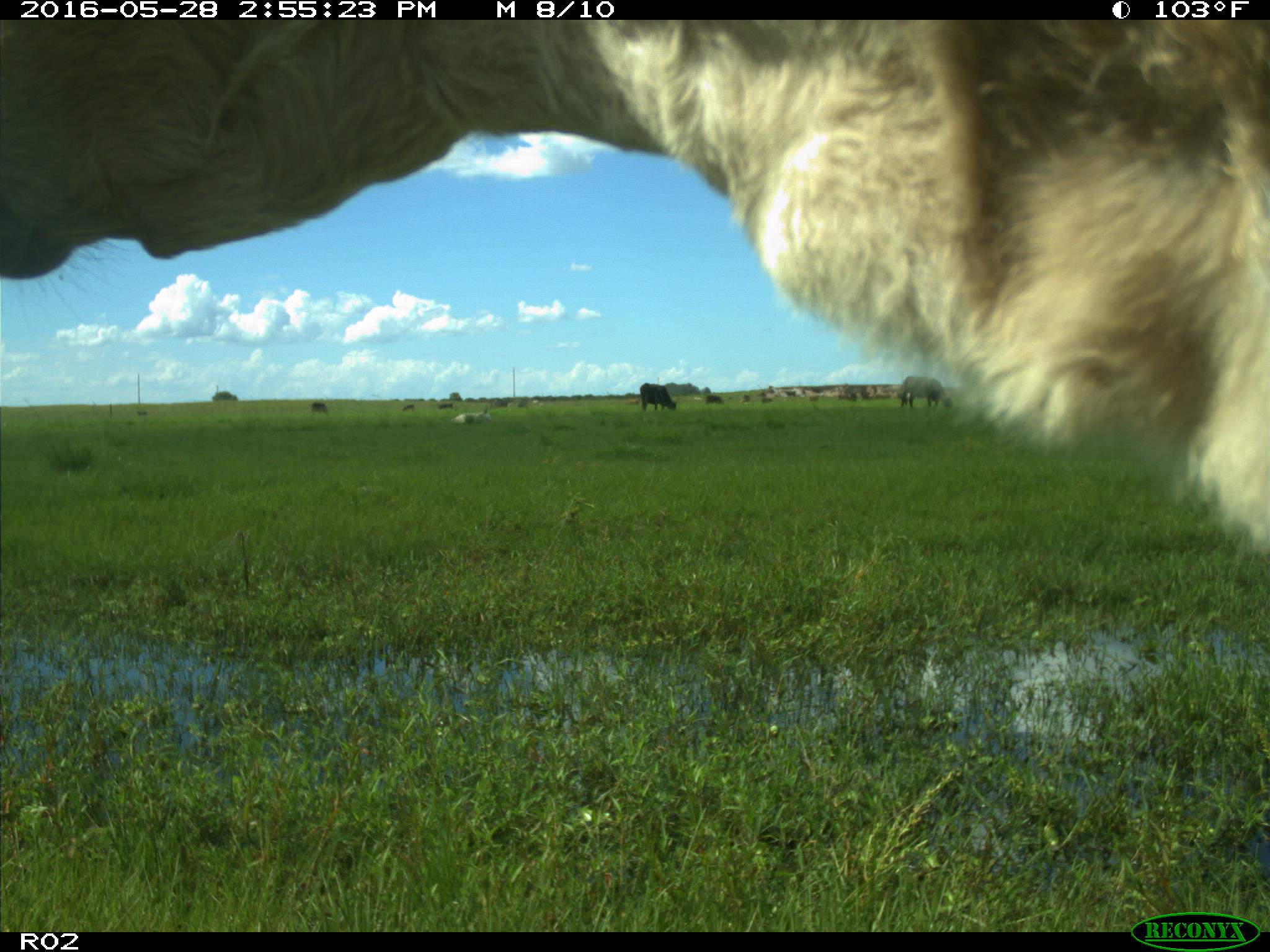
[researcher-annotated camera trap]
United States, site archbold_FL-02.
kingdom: Animalia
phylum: Chordata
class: Mammalia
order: Artiodactyla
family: Bovidae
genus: Bos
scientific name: Bos taurus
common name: domestic cow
Bos taurus (domestic cow).